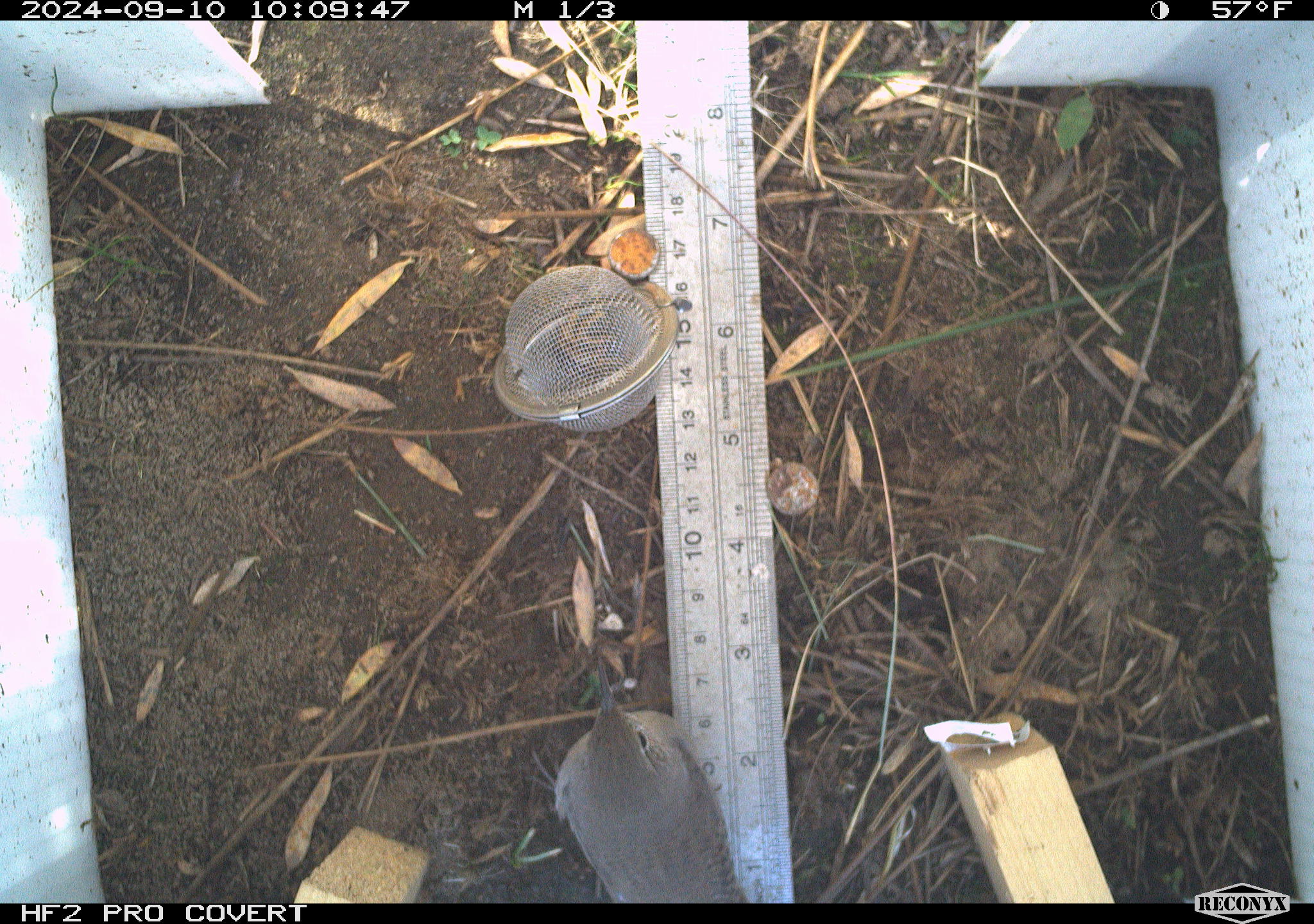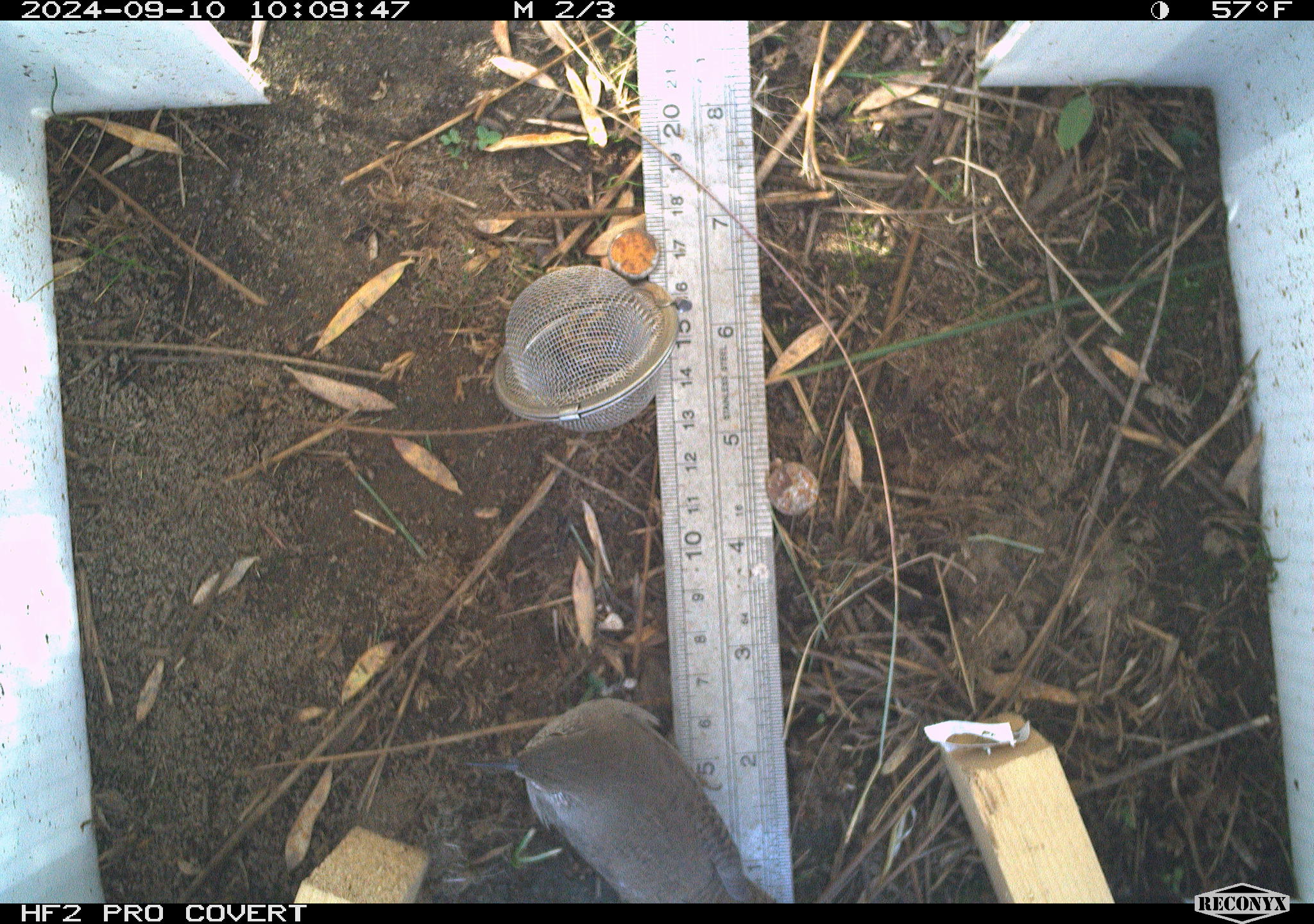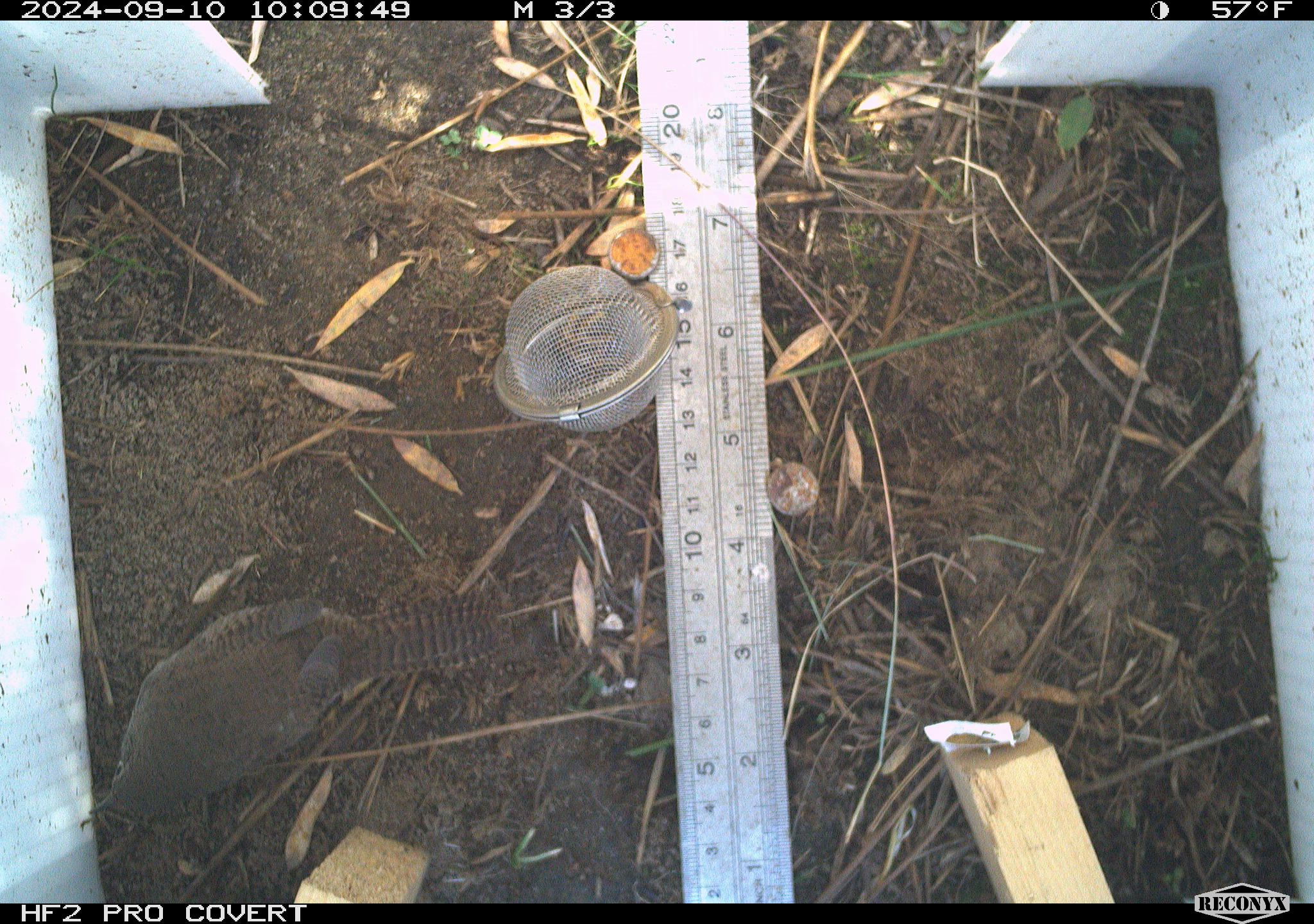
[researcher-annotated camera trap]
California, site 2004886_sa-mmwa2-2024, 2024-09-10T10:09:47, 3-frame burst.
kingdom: Animalia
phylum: Chordata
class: Aves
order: Passeriformes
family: Troglodytidae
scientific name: Troglodytidae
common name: wren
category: troglodytidae family